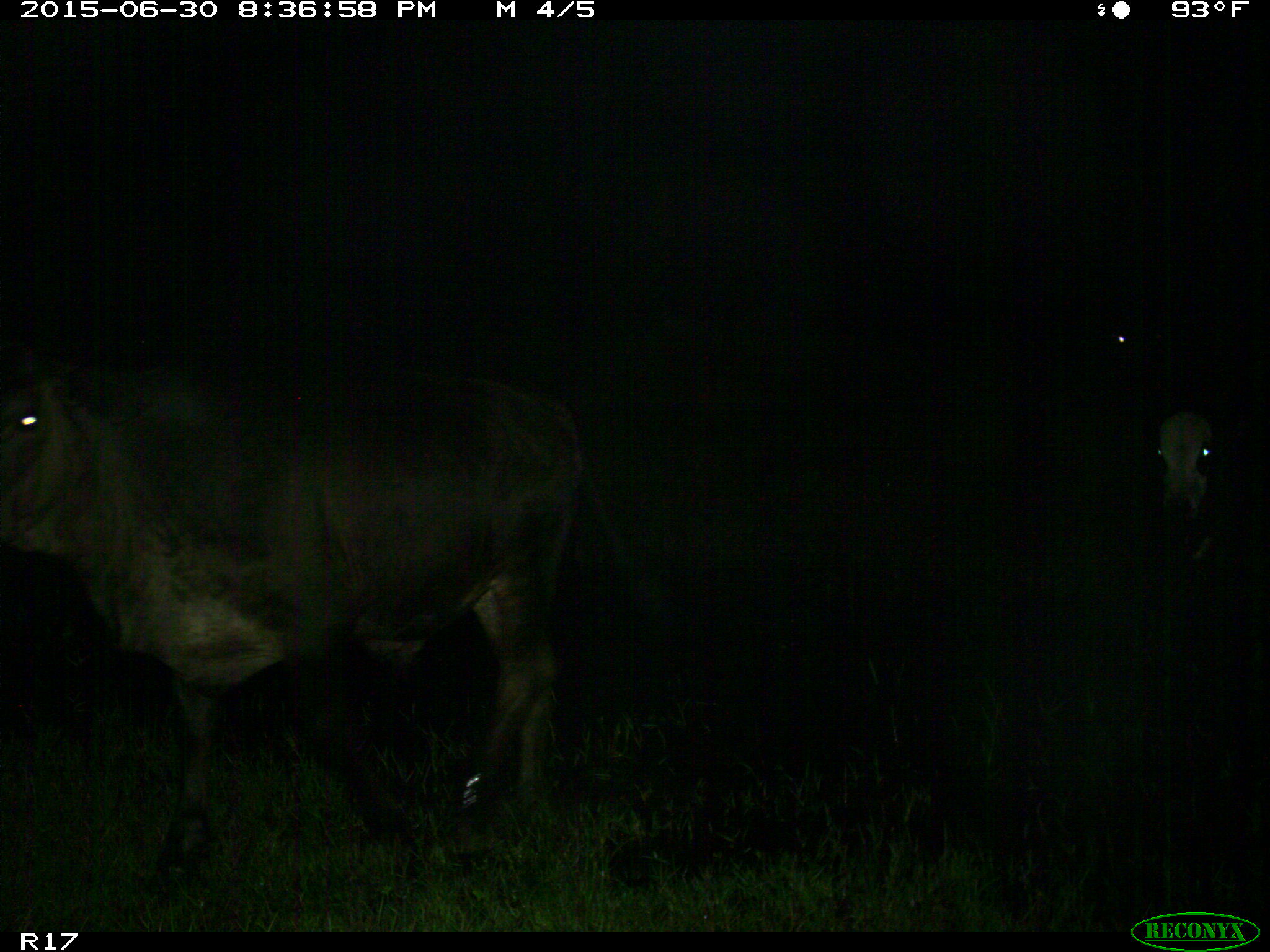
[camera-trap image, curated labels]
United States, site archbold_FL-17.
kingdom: Animalia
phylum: Chordata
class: Mammalia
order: Artiodactyla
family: Bovidae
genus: Bos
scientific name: Bos taurus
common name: domestic cow